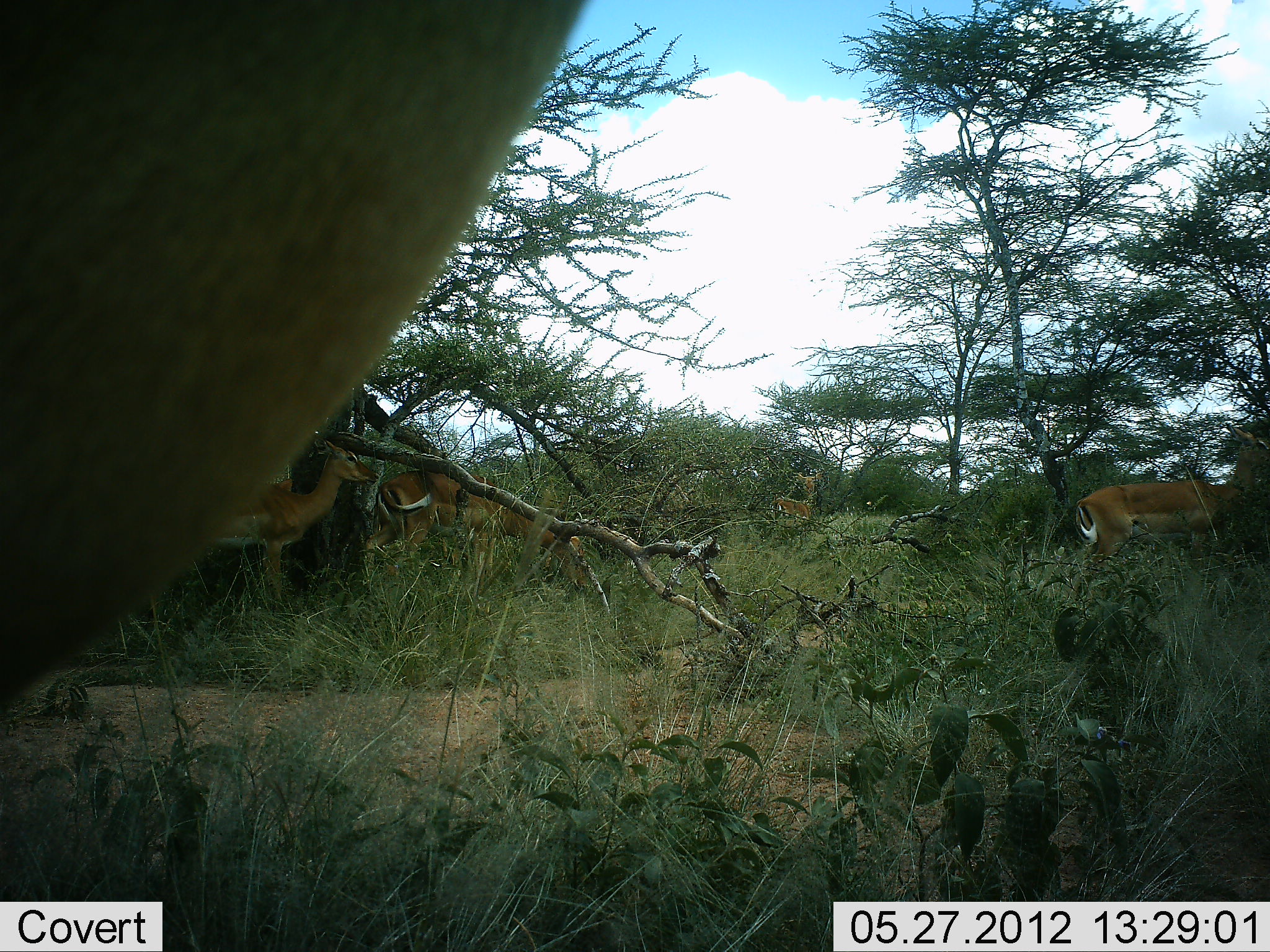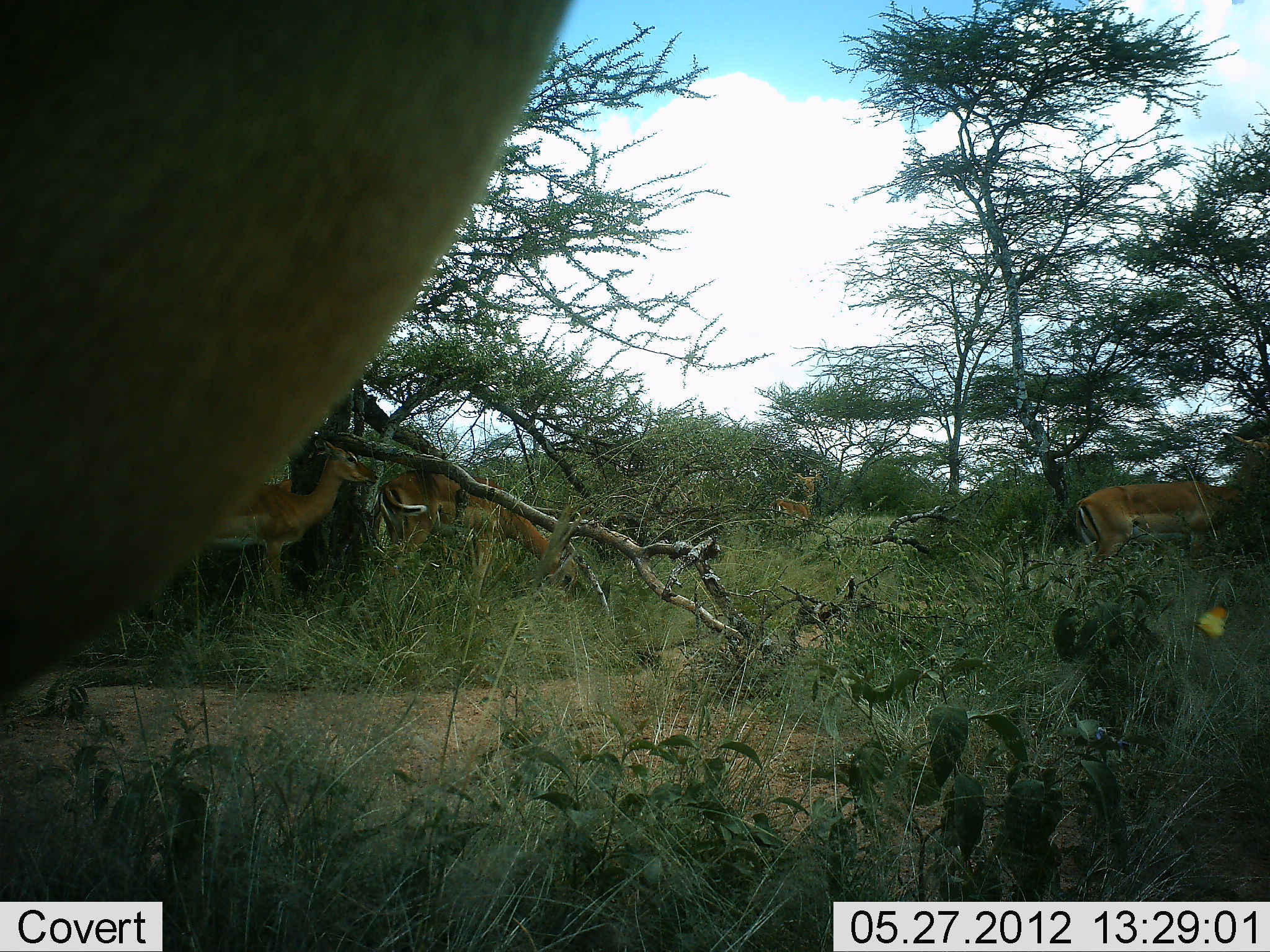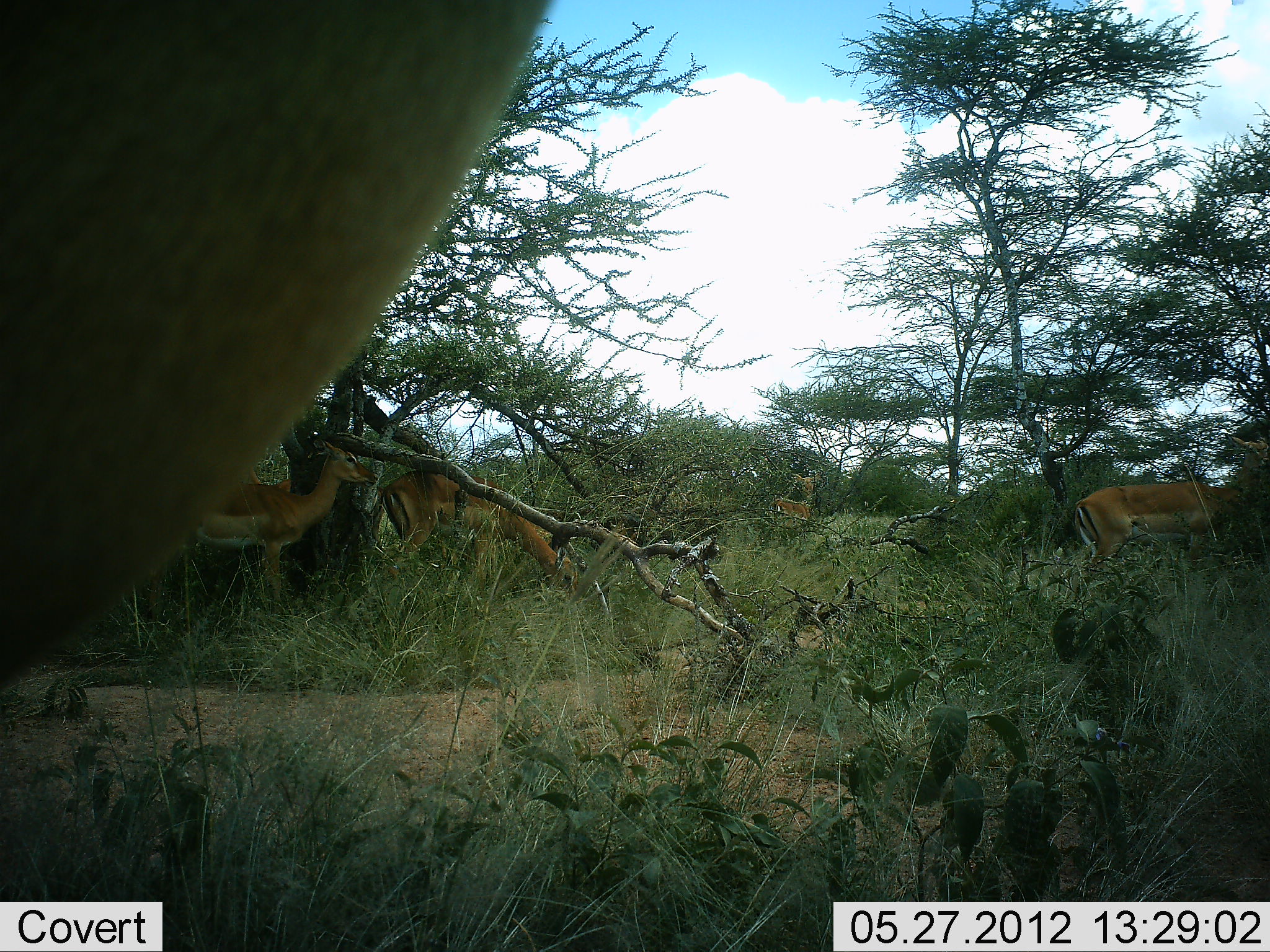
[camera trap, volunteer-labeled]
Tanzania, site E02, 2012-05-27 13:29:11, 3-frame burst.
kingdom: Animalia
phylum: Chordata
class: Mammalia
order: Artiodactyla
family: Bovidae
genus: Aepyceros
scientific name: Aepyceros melampus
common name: impala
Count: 5.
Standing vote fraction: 91%.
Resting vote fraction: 9%.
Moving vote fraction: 18%.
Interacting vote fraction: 9%.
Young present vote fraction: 0%.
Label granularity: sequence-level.